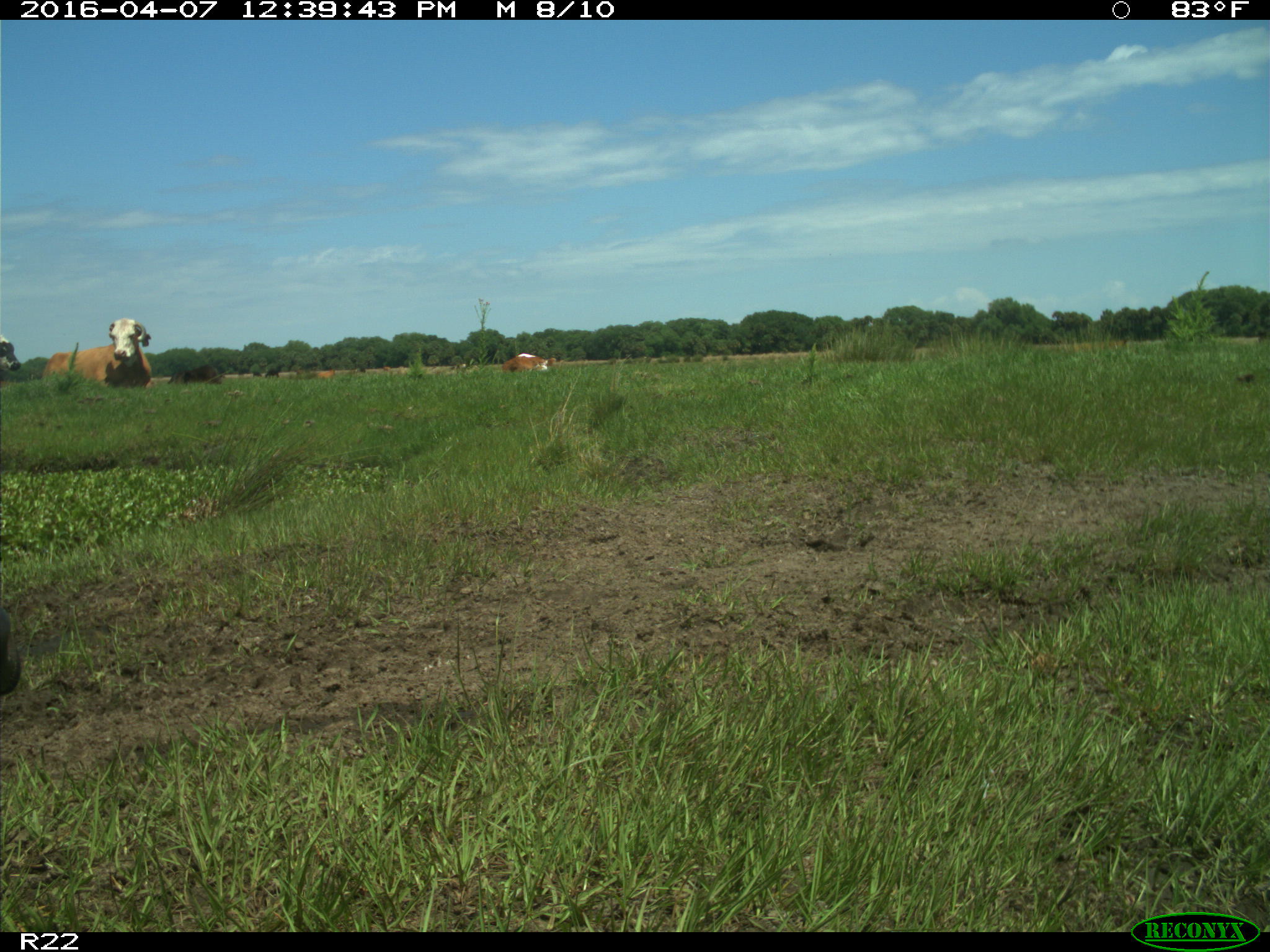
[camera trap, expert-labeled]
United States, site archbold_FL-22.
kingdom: Animalia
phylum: Chordata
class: Mammalia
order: Artiodactyla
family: Bovidae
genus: Bos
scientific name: Bos taurus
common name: domestic cow